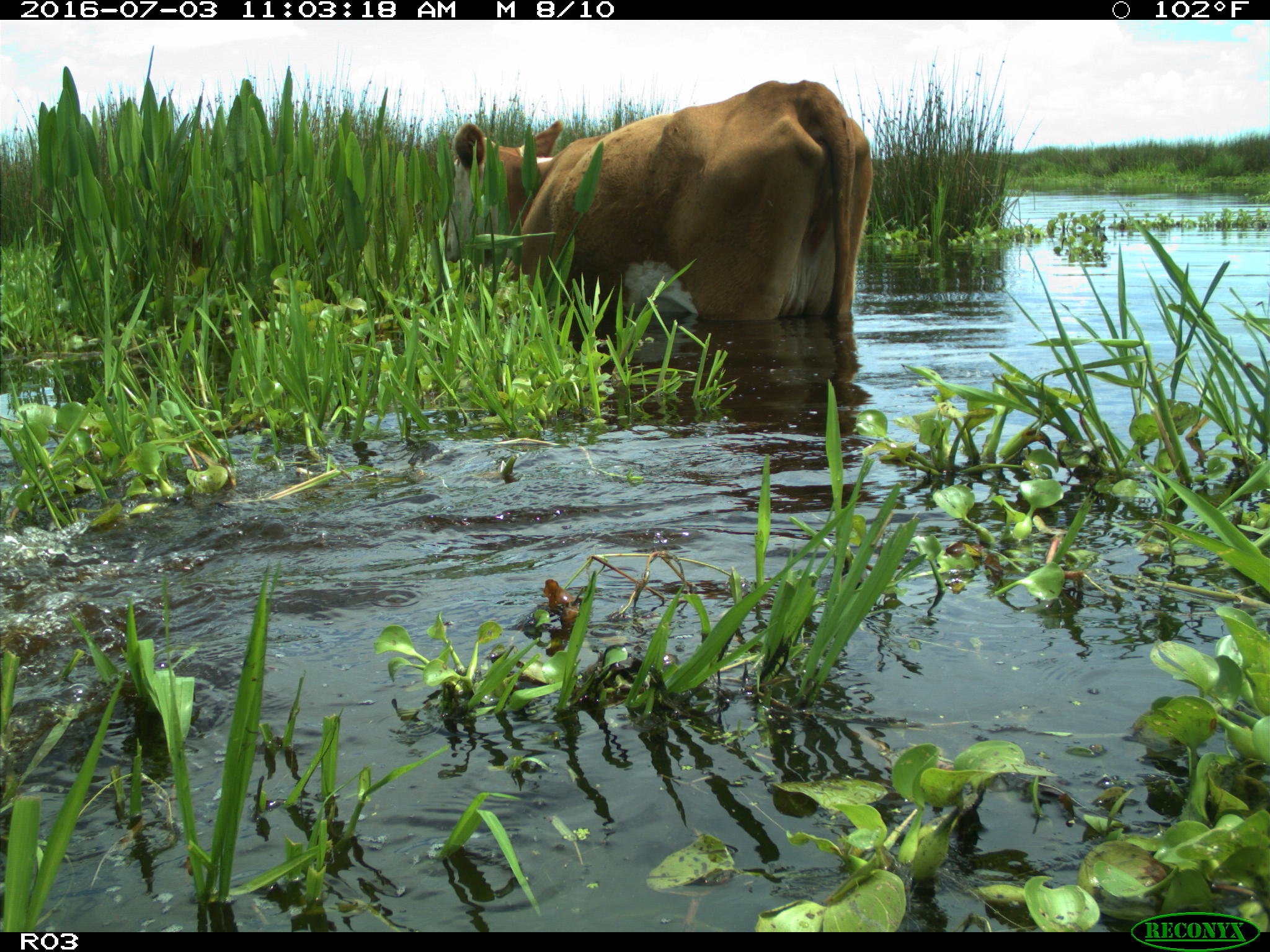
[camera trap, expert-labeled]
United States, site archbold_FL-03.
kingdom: Animalia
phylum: Chordata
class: Mammalia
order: Artiodactyla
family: Bovidae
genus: Bos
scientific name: Bos taurus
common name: domestic cow